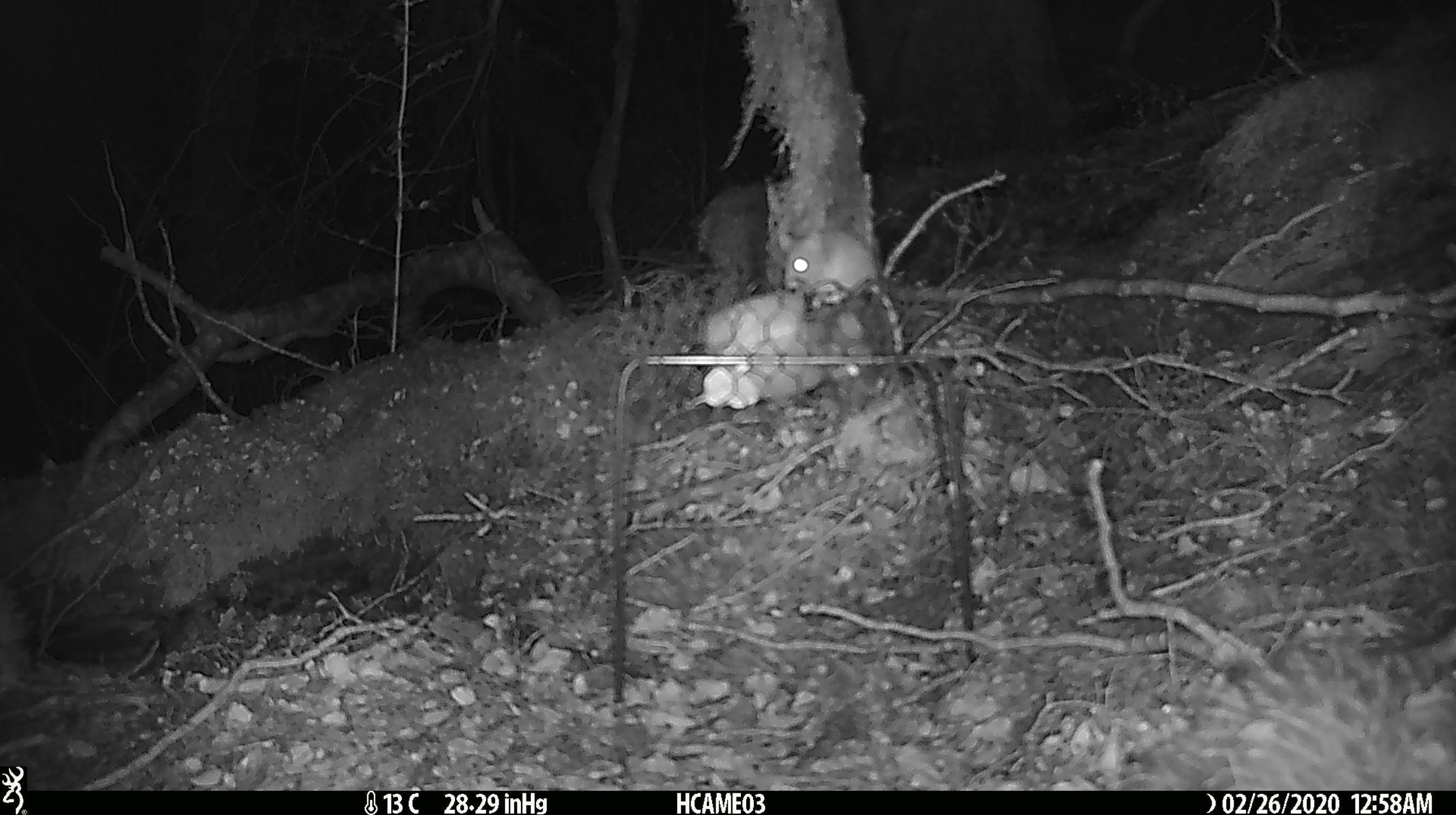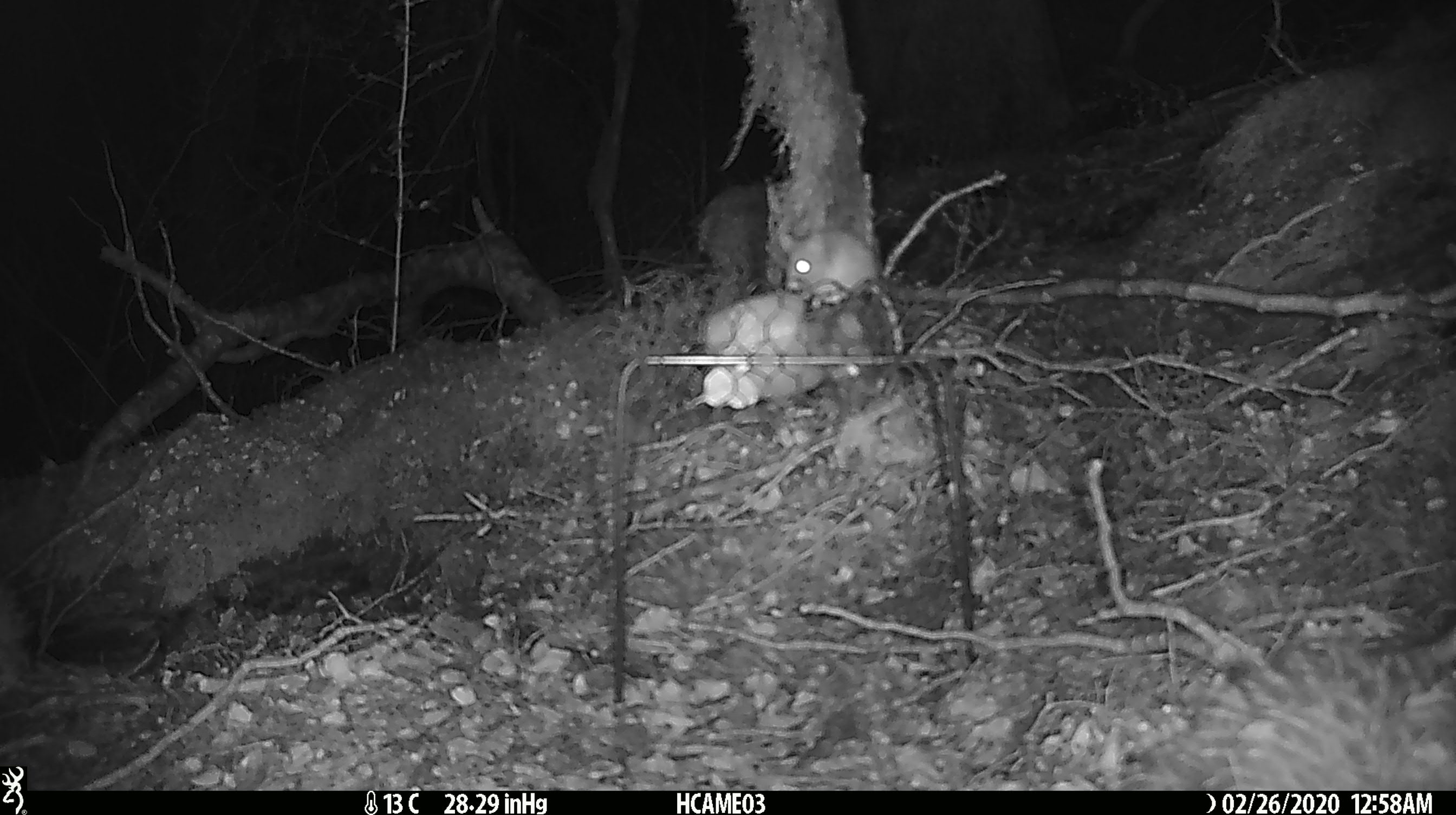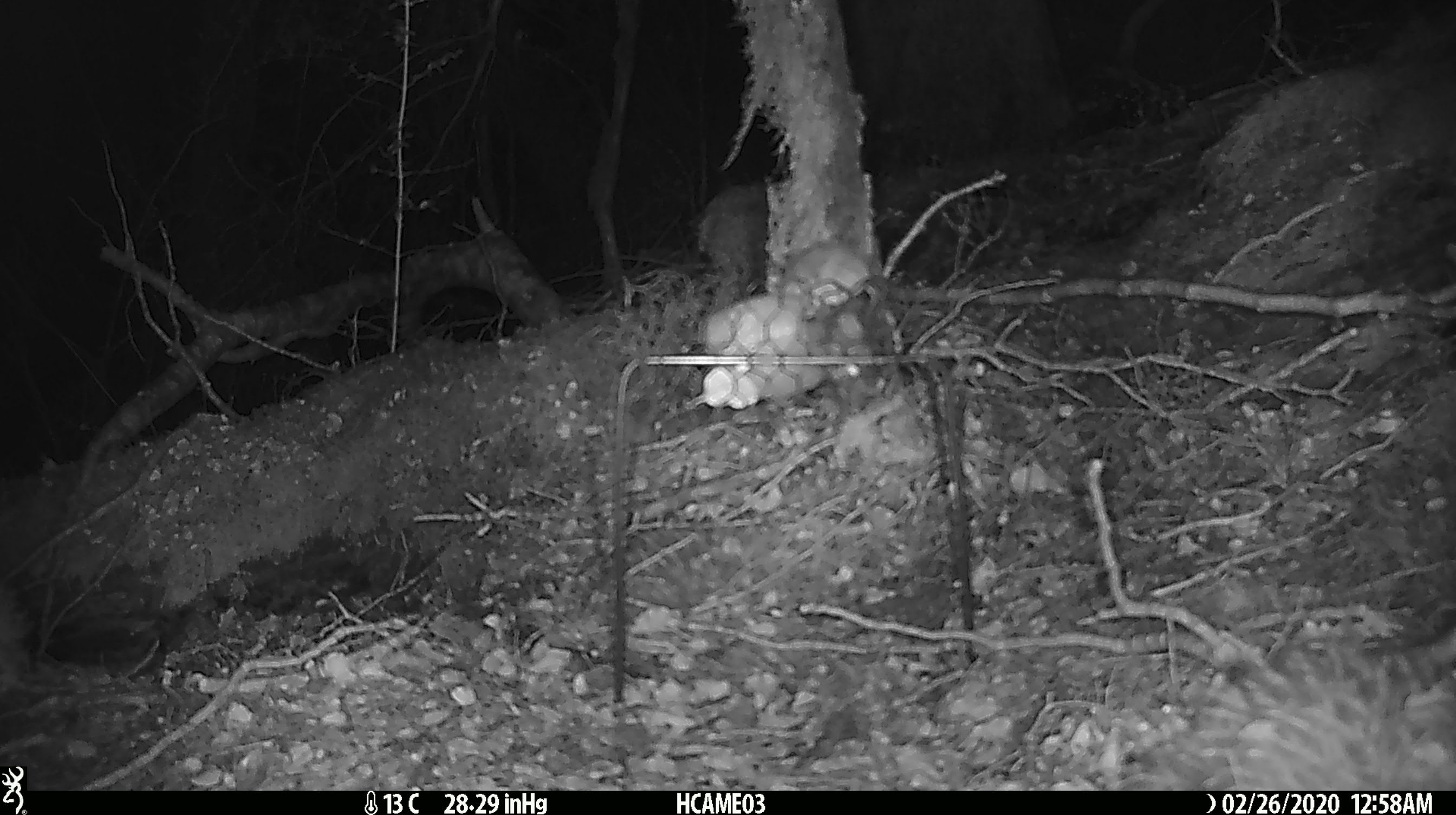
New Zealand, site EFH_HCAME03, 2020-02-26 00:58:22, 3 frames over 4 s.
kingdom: Animalia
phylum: Chordata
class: Mammalia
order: Rodentia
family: Muridae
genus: Mus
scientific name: Mus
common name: mouse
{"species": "mouse (Mus)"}